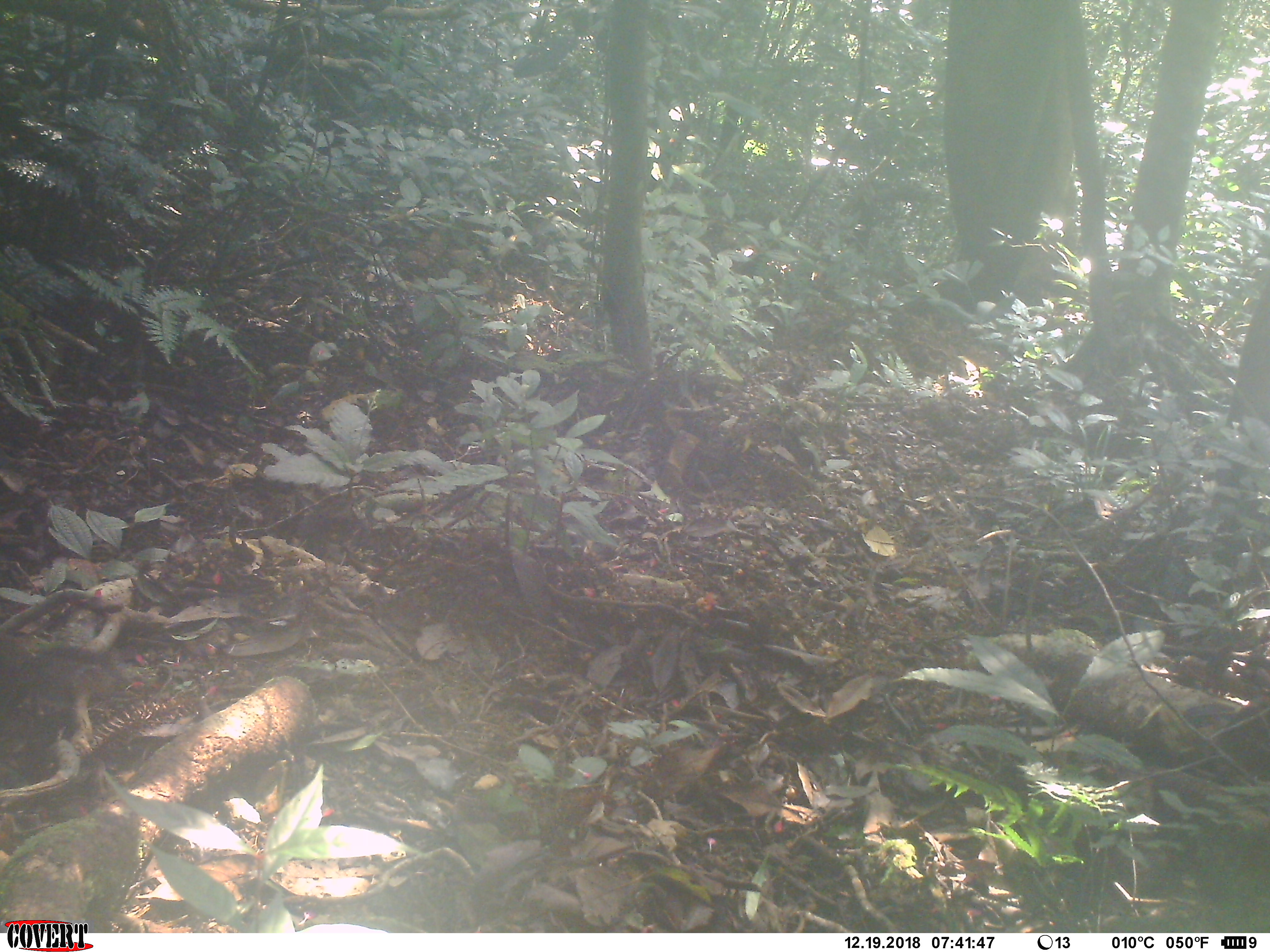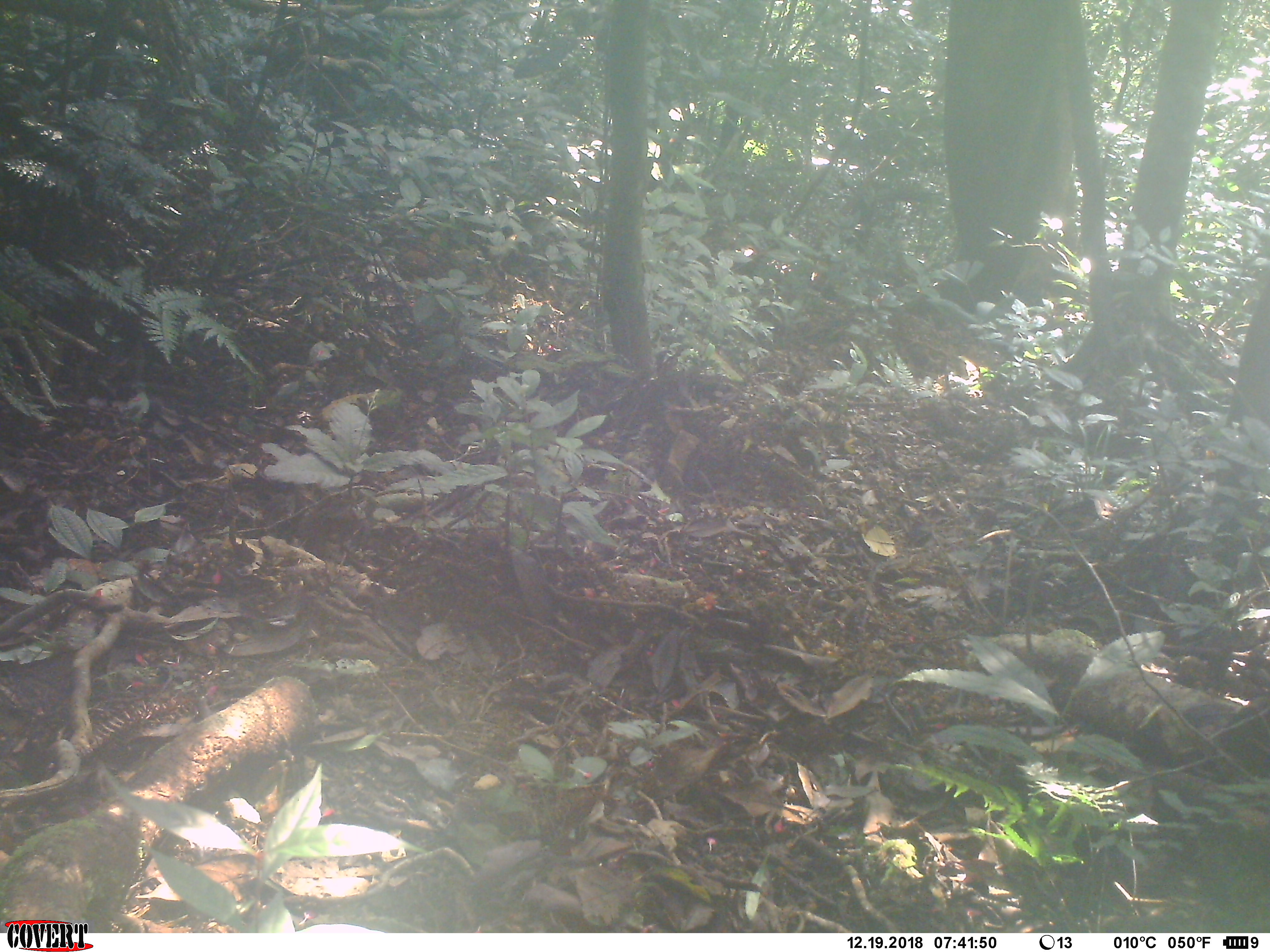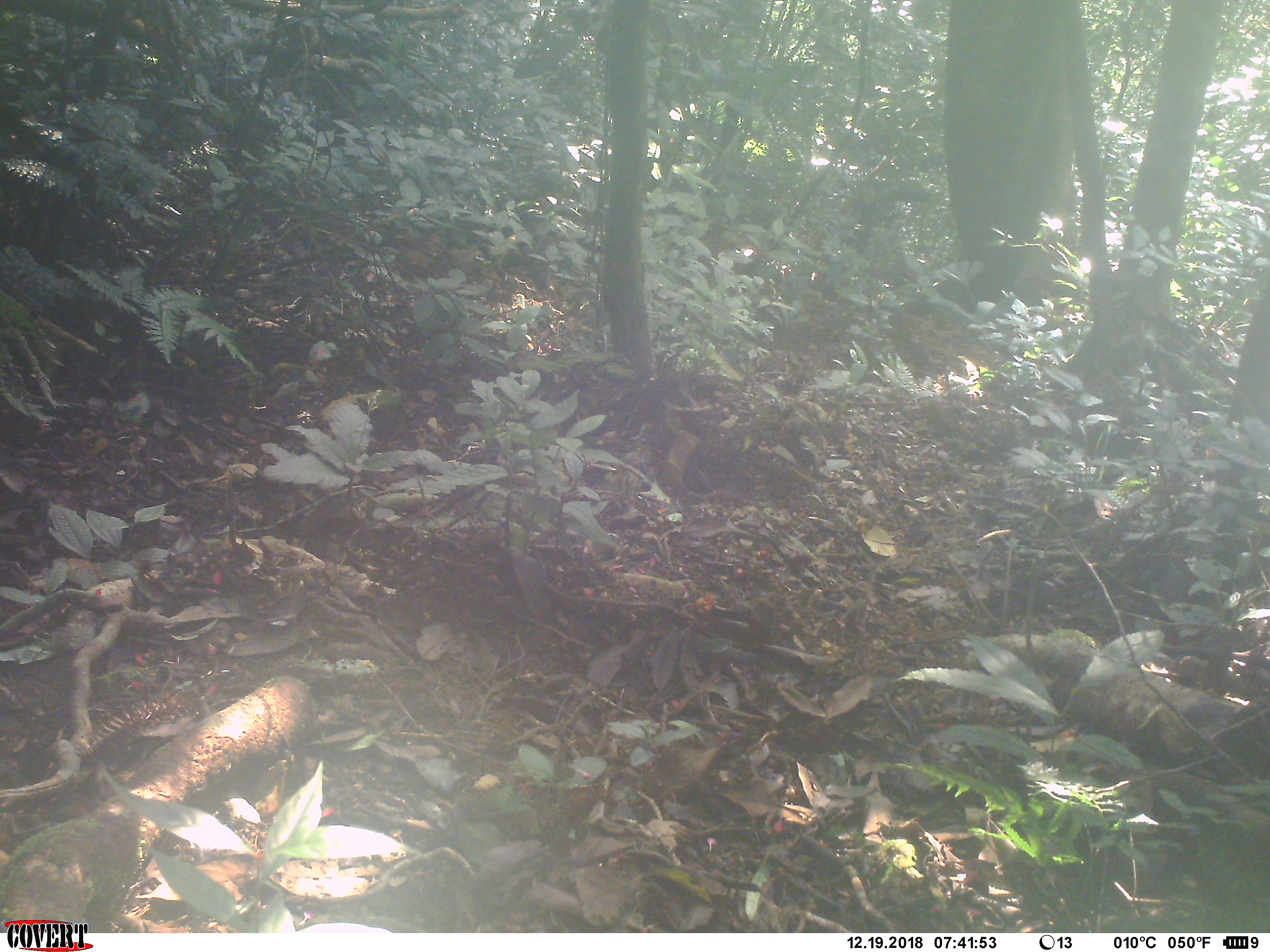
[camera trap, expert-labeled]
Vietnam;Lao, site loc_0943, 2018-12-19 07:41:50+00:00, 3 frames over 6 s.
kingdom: Animalia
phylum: Chordata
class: Mammalia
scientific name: Mammalia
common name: mammal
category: unidentified small mammal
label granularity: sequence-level